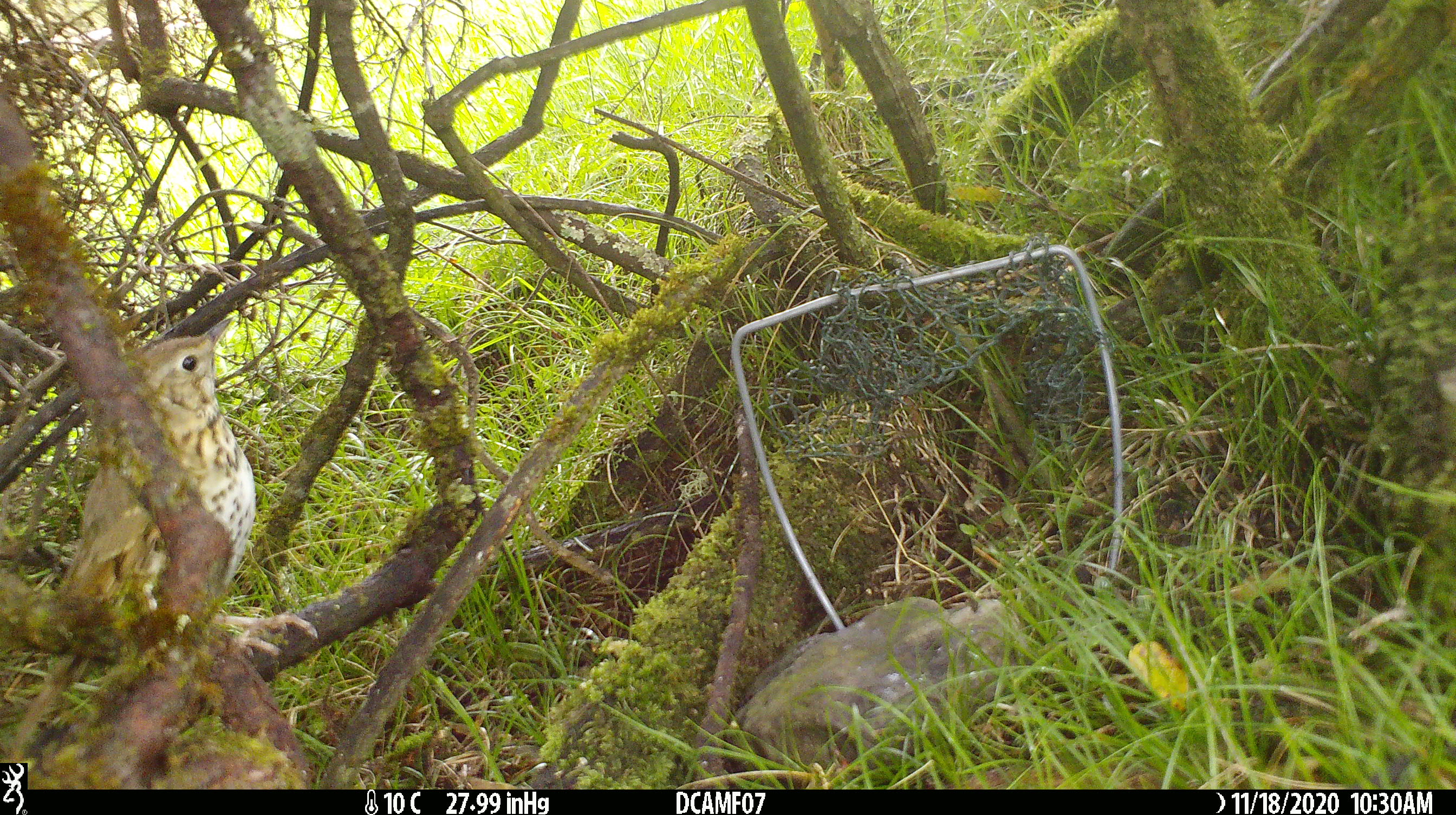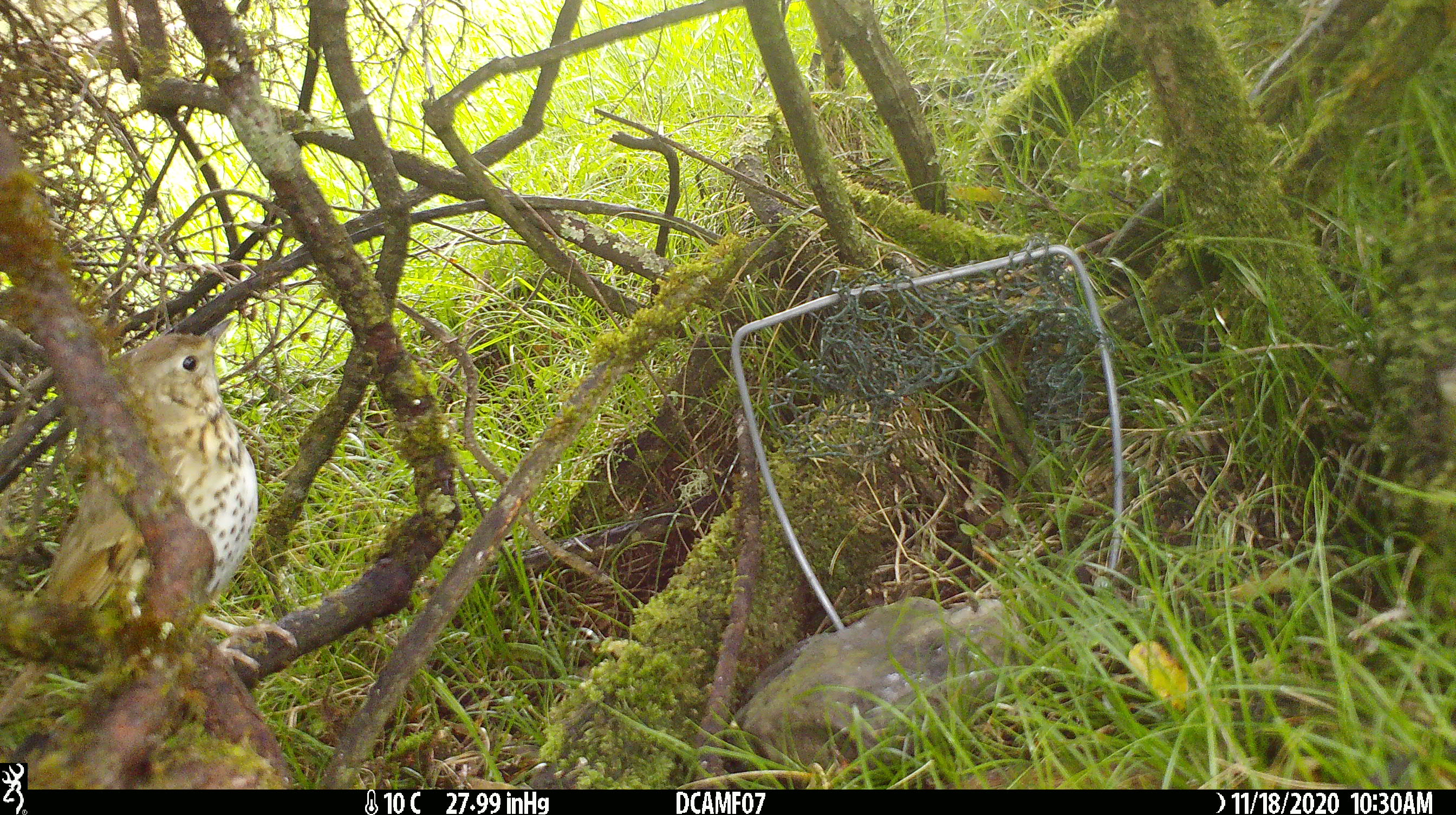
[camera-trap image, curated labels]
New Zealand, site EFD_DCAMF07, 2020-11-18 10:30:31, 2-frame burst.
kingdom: Animalia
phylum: Chordata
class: Aves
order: Passeriformes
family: Turdidae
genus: Turdus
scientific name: Turdus philomelos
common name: song thrush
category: thrush